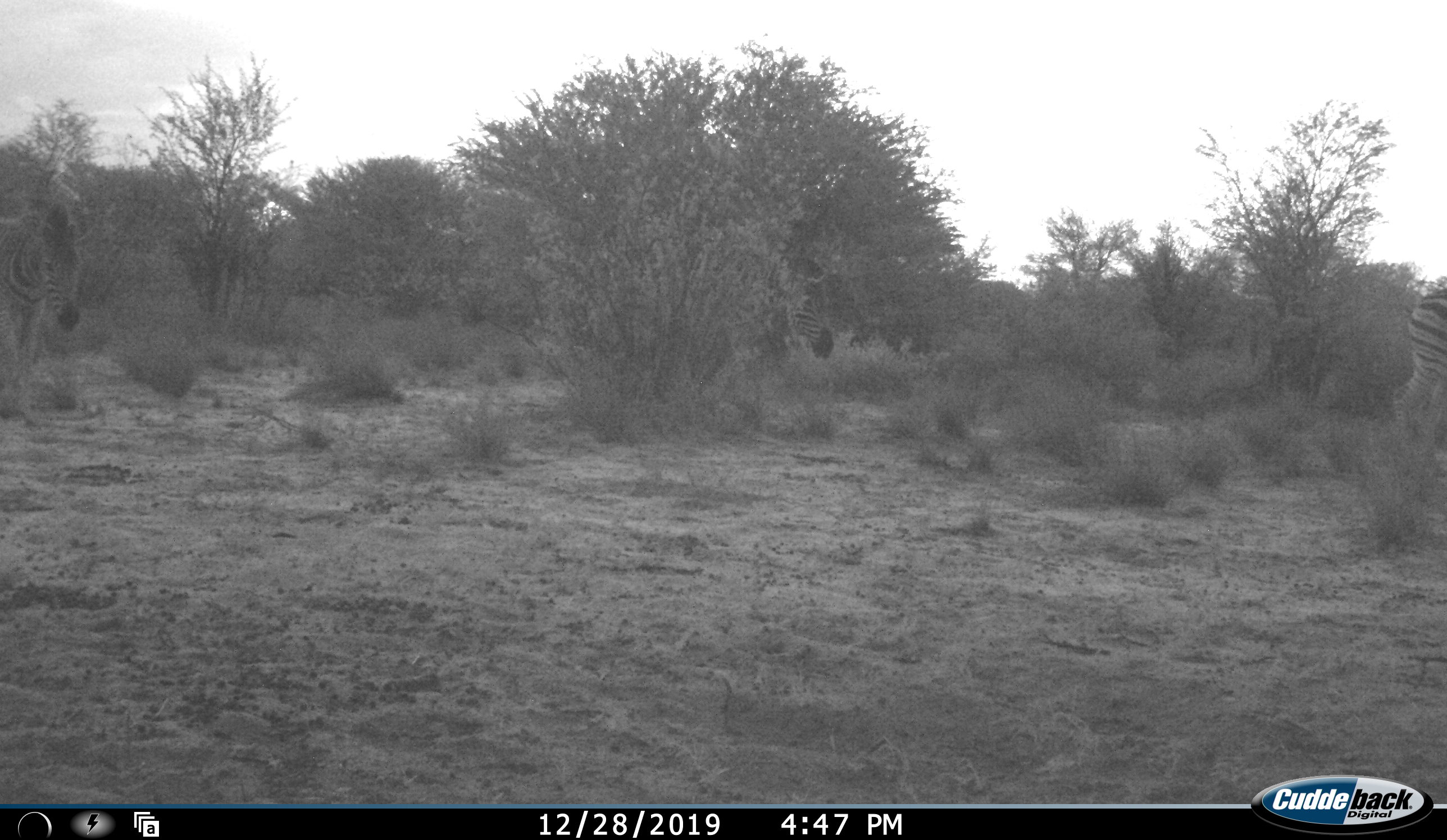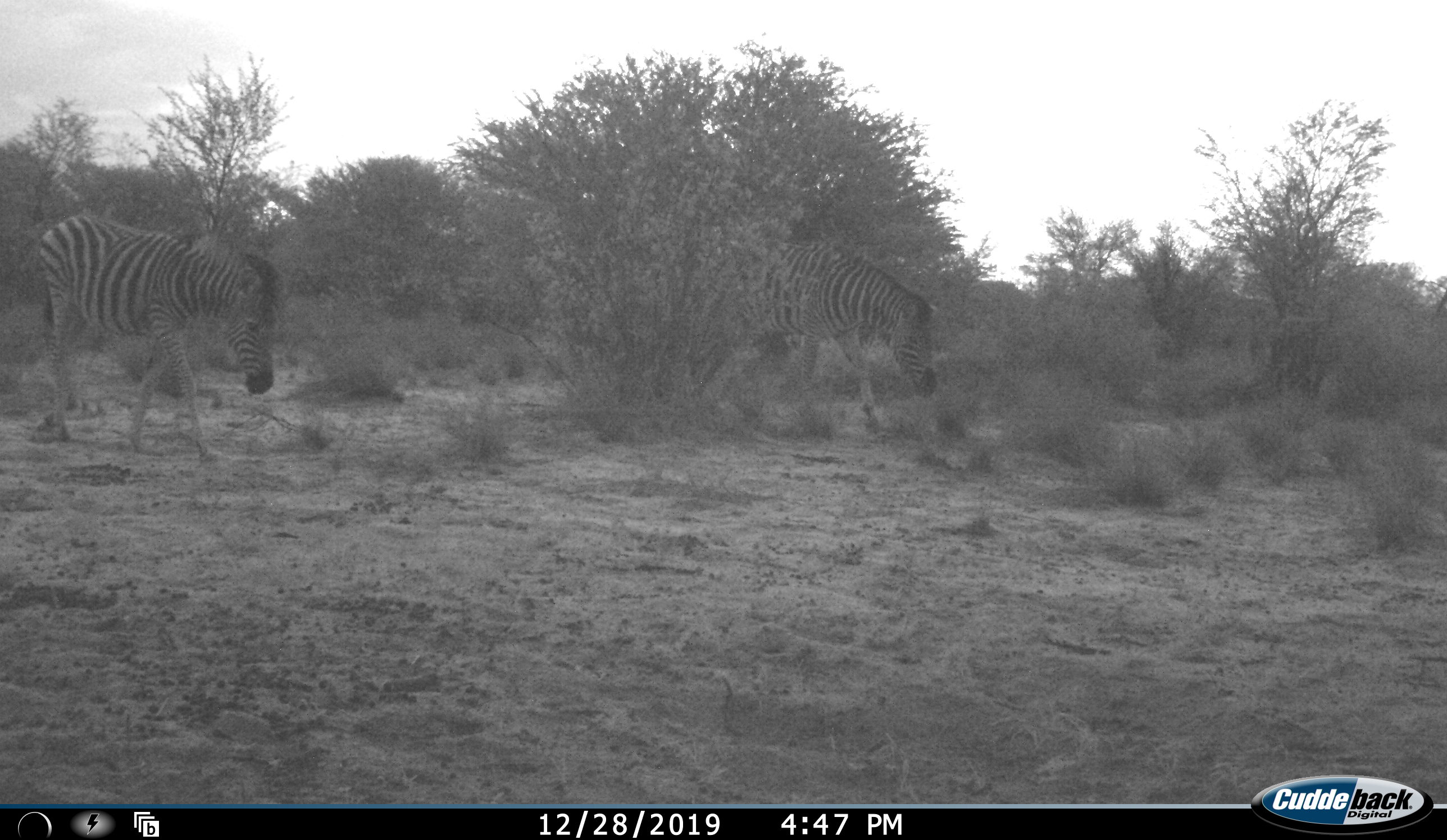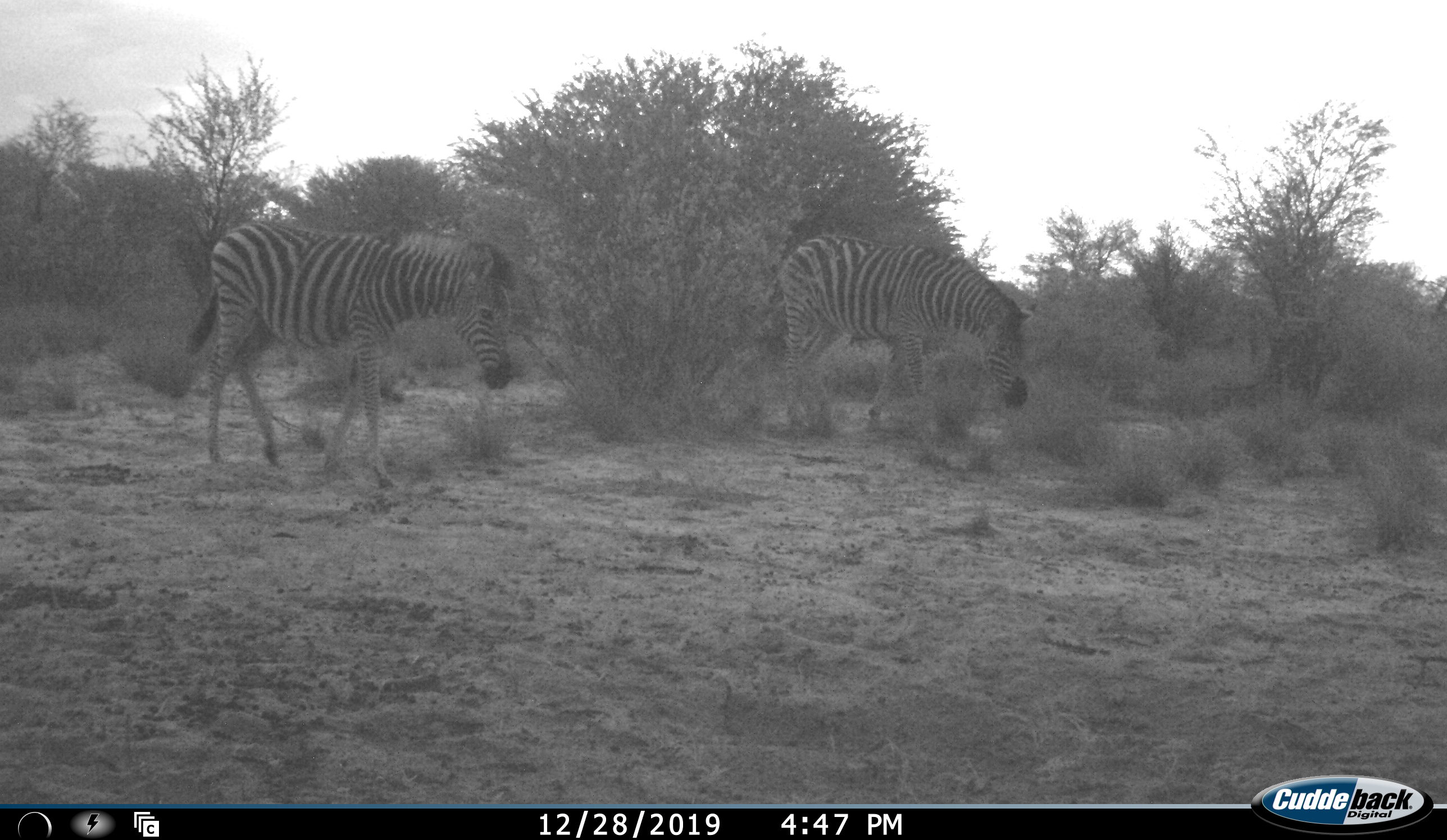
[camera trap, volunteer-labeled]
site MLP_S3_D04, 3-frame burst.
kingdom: Animalia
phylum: Chordata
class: Mammalia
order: Perissodactyla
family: Equidae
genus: Equus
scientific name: Equus quagga burchellii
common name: burchell's zebra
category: zebraburchells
Zebraburchells (burchell's zebra) (Equus quagga burchellii), count 3. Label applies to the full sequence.